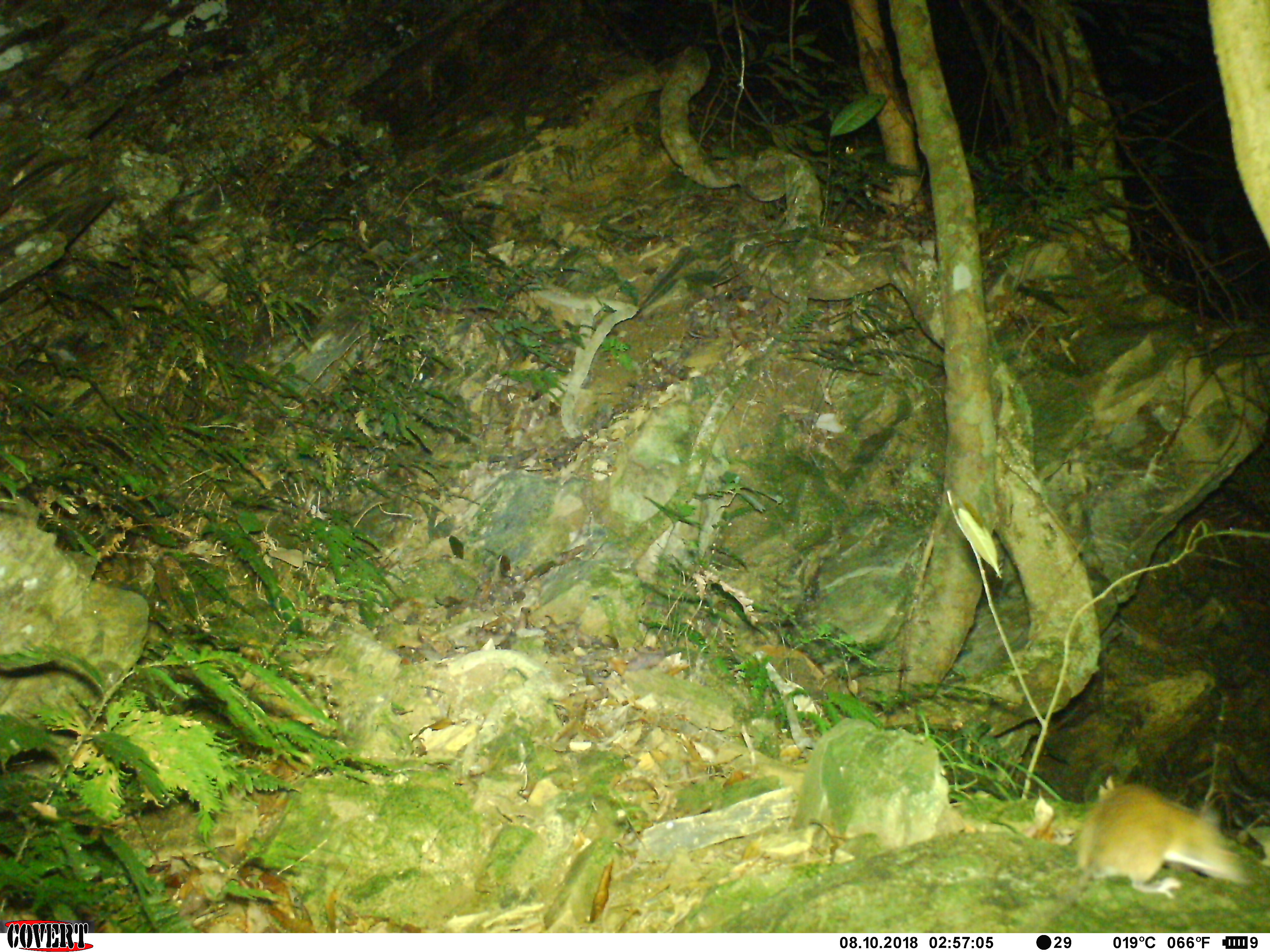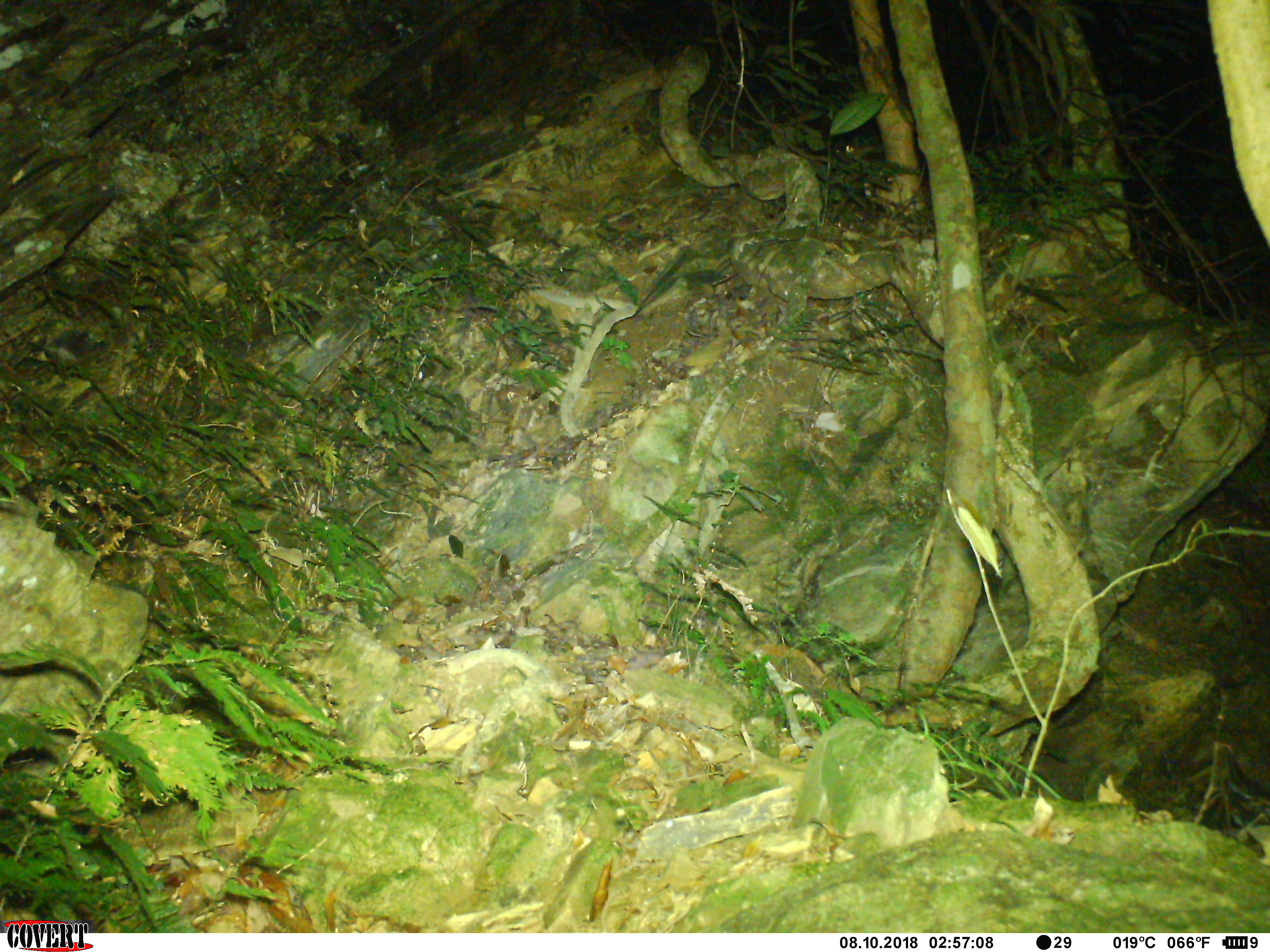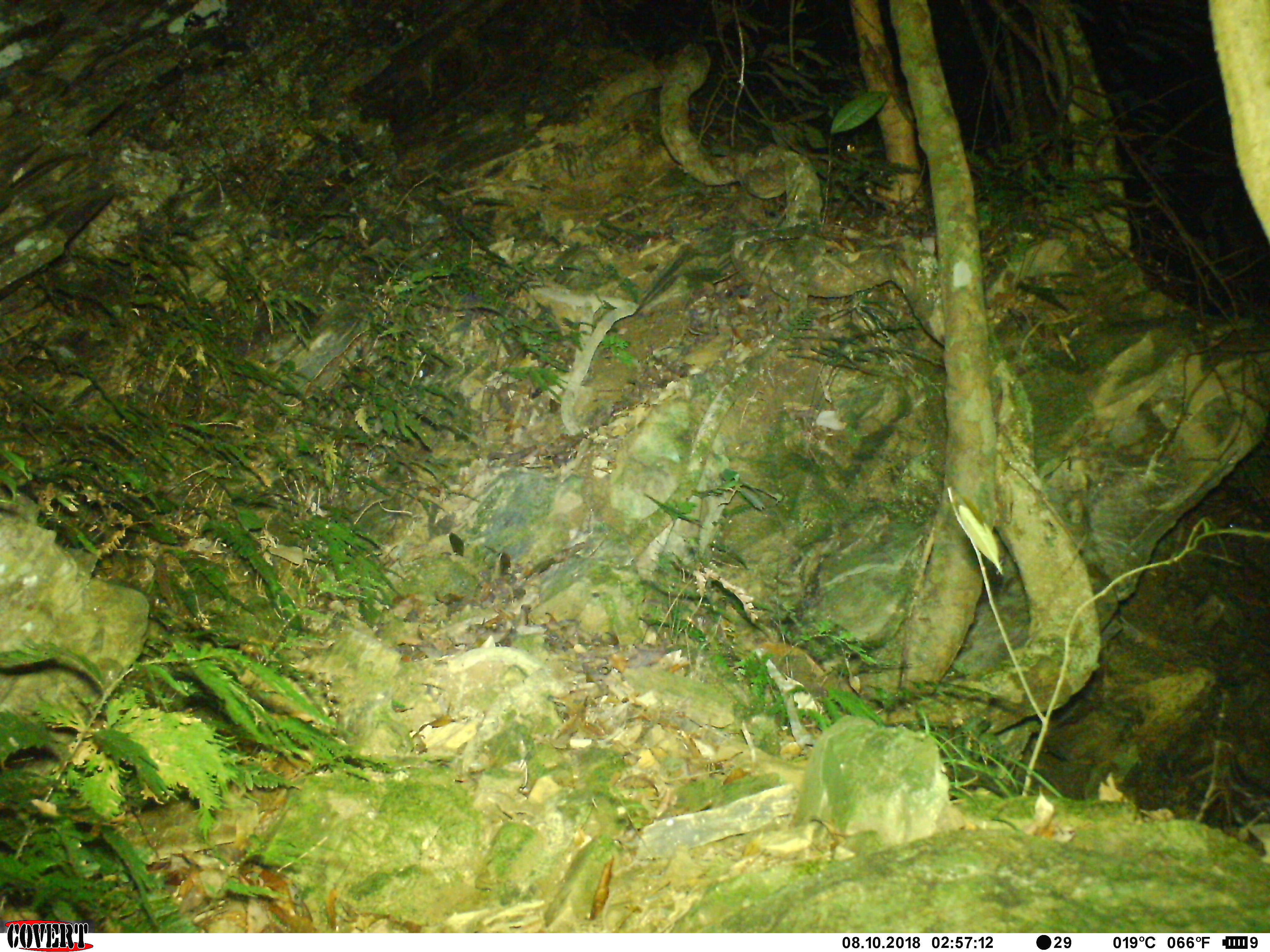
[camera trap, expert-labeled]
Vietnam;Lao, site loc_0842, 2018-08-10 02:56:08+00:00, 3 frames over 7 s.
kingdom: Animalia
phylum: Chordata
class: Mammalia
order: Rodentia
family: Muridae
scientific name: Muridae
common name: old-world mice and rats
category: unidentified murid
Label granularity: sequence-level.